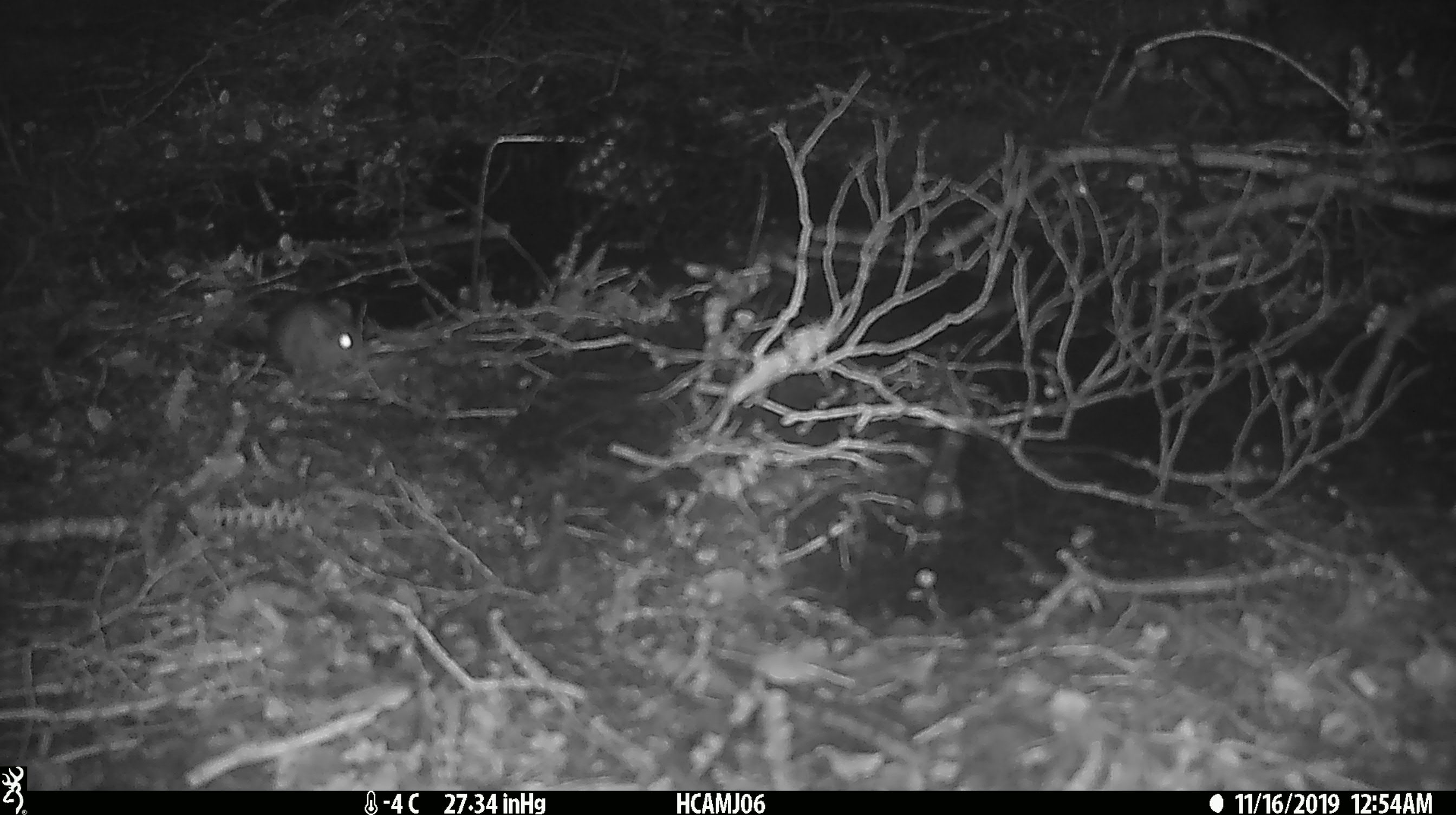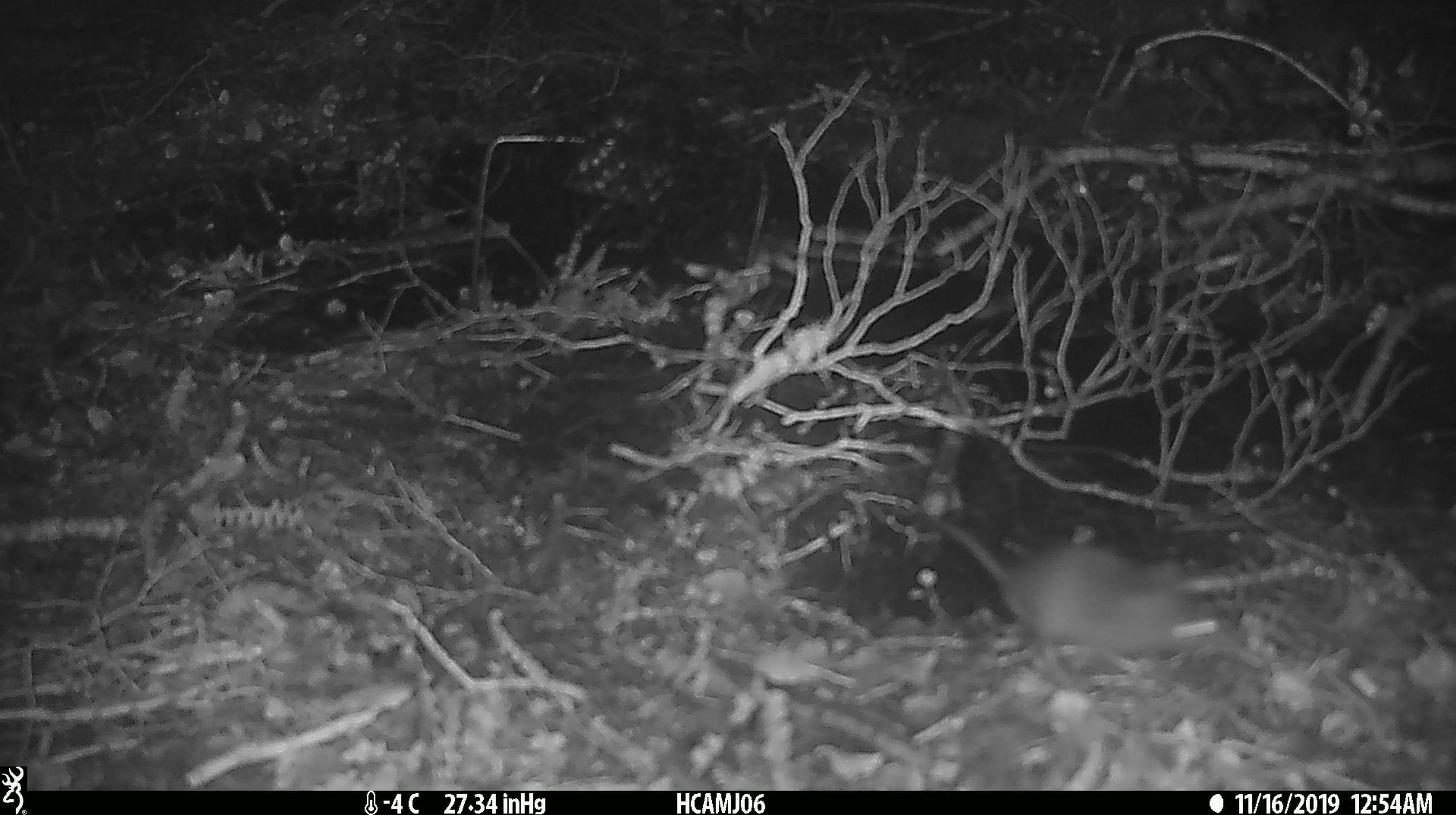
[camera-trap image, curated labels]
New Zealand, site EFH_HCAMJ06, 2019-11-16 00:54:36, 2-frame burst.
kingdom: Animalia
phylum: Chordata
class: Mammalia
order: Rodentia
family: Muridae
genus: Mus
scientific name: Mus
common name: mouse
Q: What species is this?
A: Mouse (Mus).